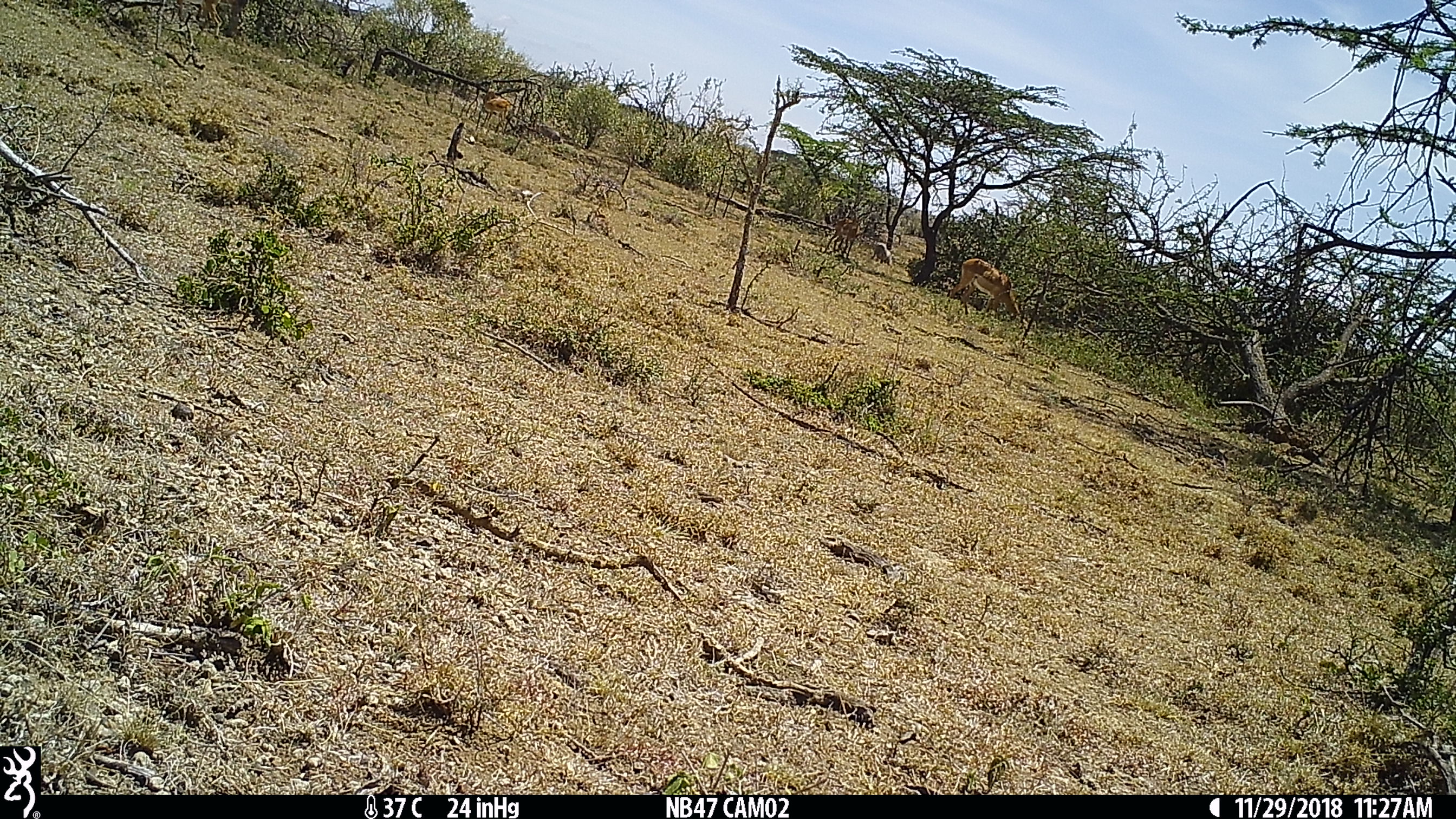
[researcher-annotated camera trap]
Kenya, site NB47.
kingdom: Animalia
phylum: Chordata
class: Mammalia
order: Artiodactyla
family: Bovidae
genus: Aepyceros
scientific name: Aepyceros melampus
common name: impala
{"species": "impala (Aepyceros melampus)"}